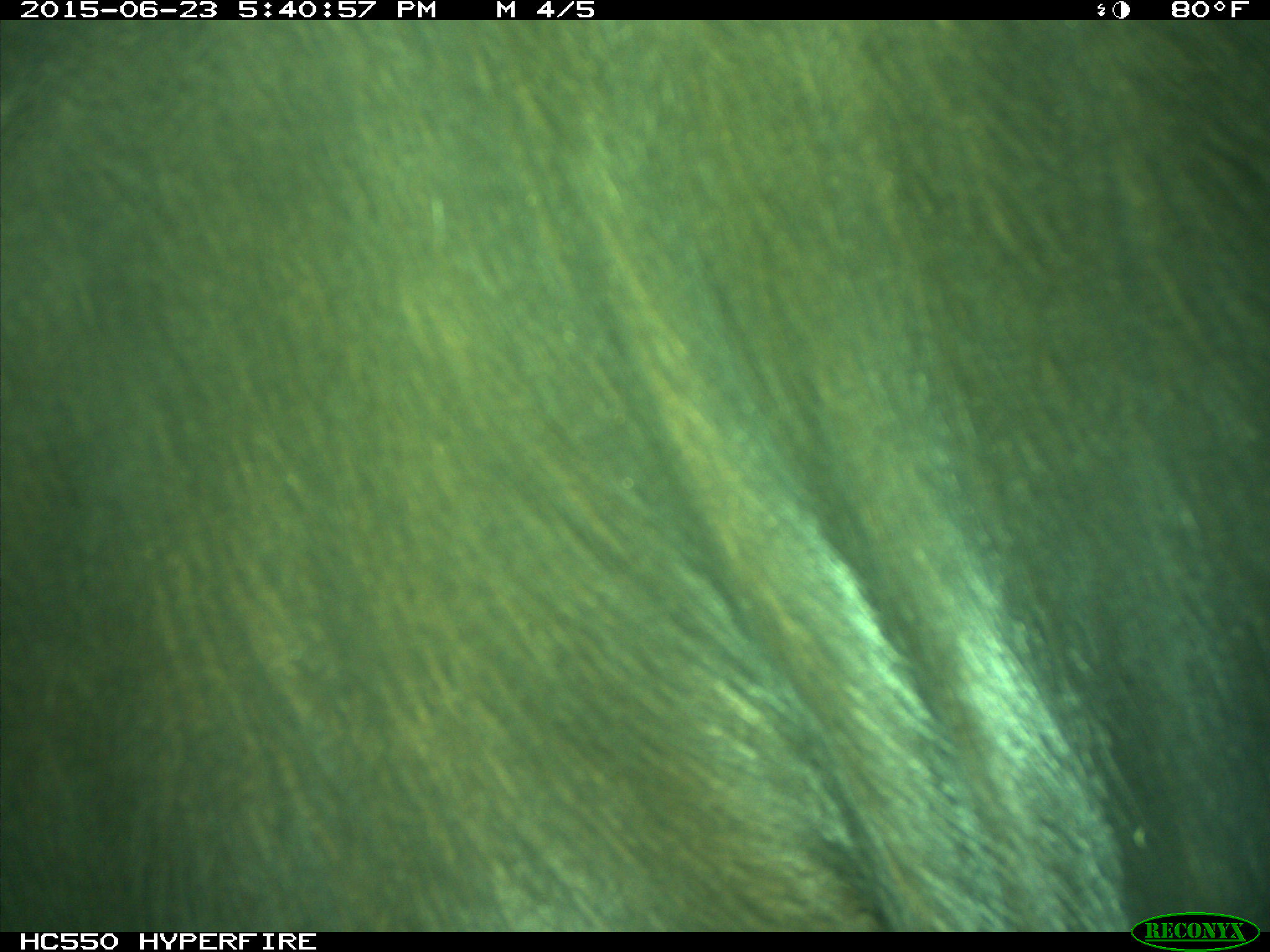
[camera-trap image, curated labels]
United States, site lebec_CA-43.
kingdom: Animalia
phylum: Chordata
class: Mammalia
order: Artiodactyla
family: Bovidae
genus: Bos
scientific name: Bos taurus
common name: domestic cow